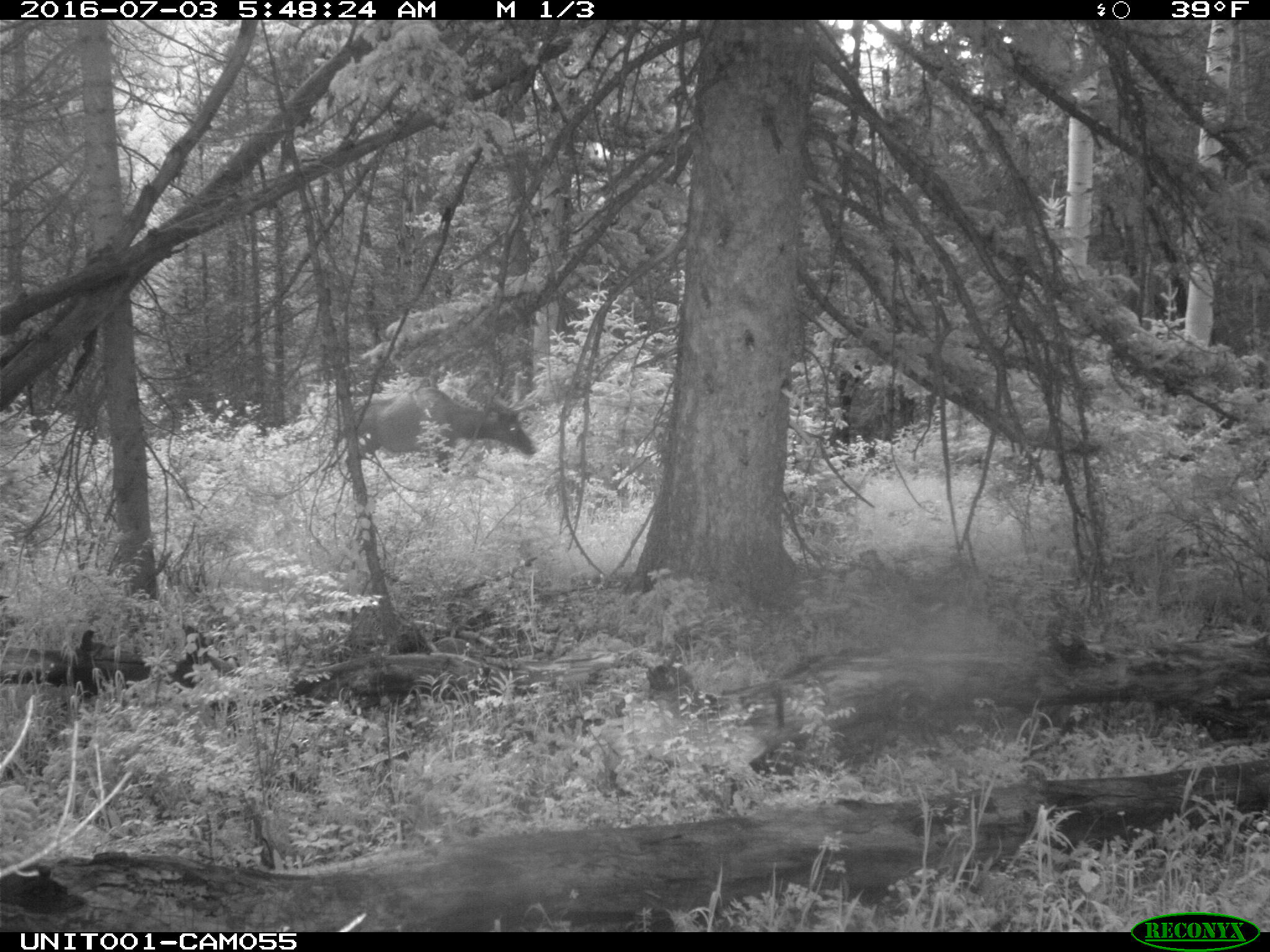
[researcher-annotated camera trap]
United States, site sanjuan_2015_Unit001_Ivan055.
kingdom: Animalia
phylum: Chordata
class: Mammalia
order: Artiodactyla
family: Cervidae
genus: Cervus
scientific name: Cervus elaphus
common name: red deer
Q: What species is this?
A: Cervus elaphus (red deer).